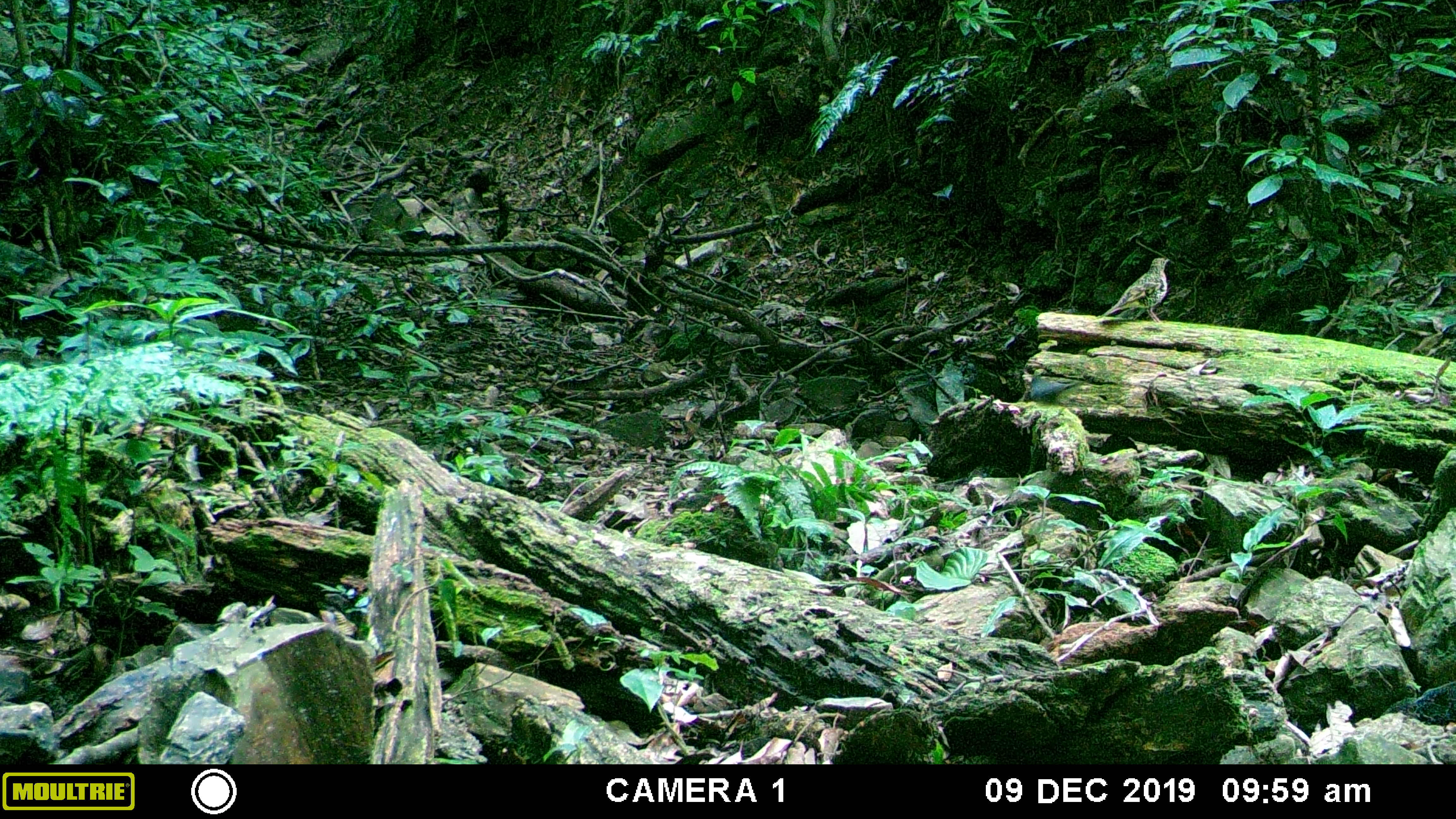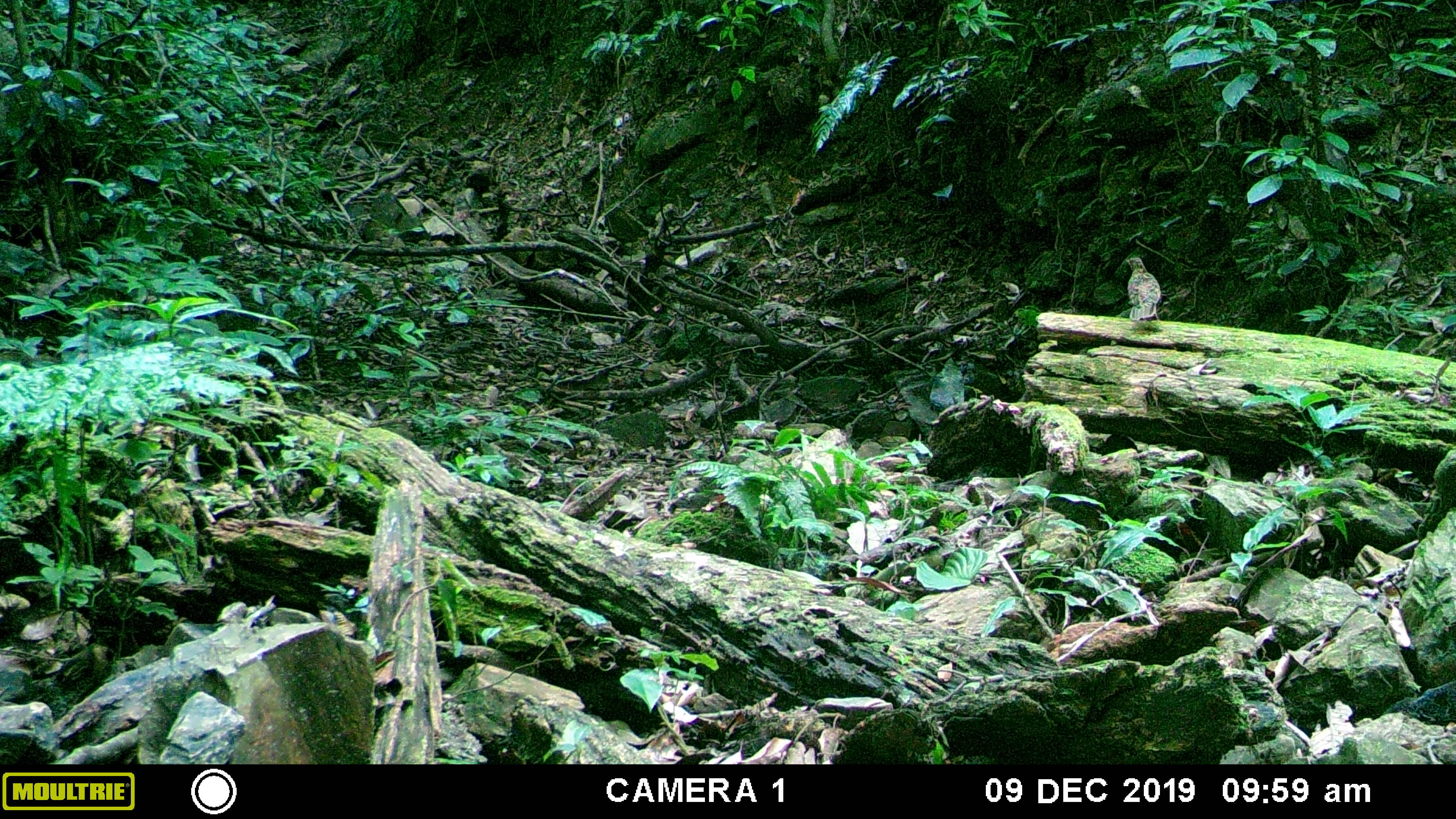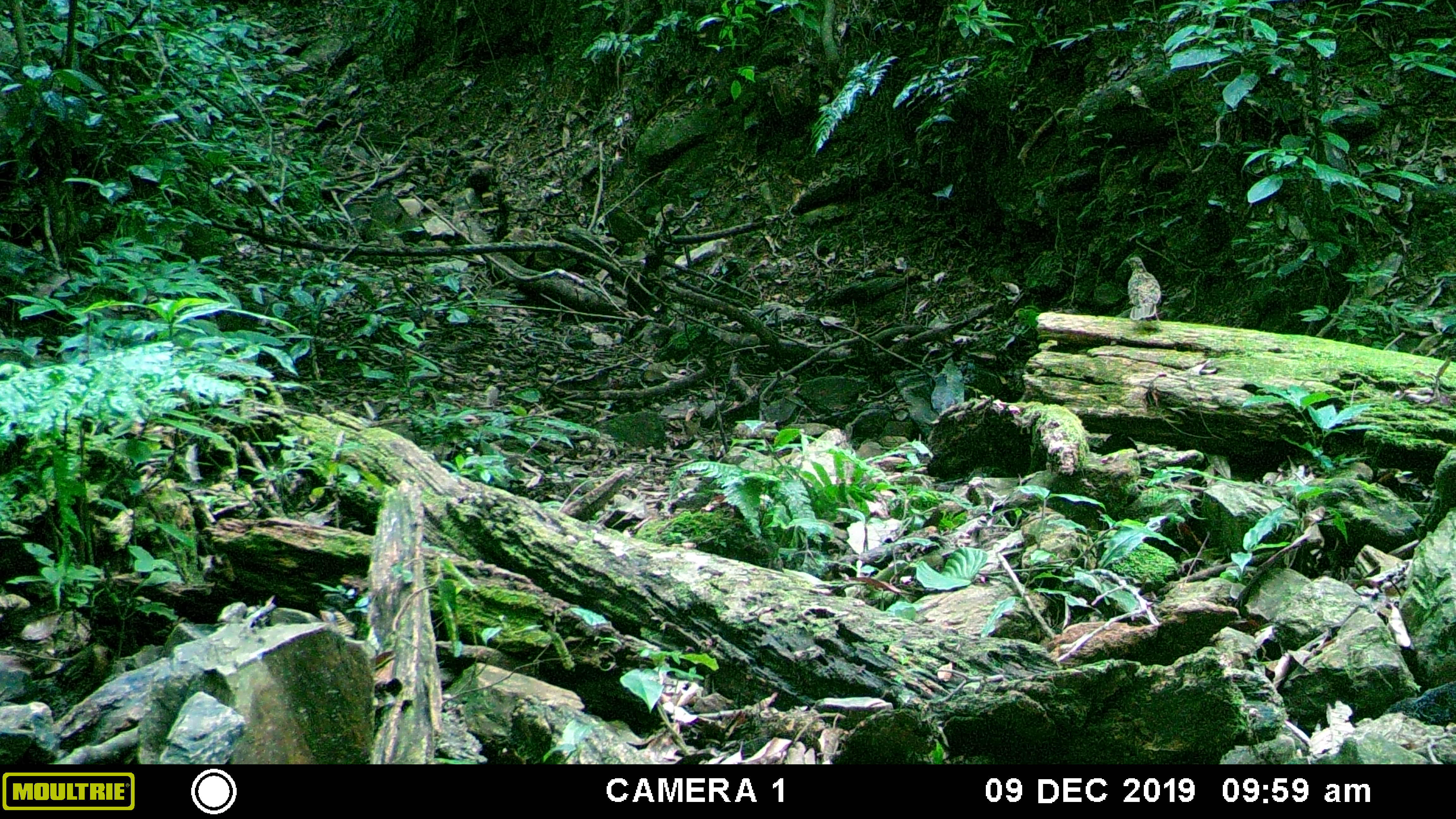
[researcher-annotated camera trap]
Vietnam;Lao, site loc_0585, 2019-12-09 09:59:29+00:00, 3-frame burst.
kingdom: Animalia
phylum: Chordata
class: Aves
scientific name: Aves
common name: bird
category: unidentified bird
Unidentified bird (bird) (Aves). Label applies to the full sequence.